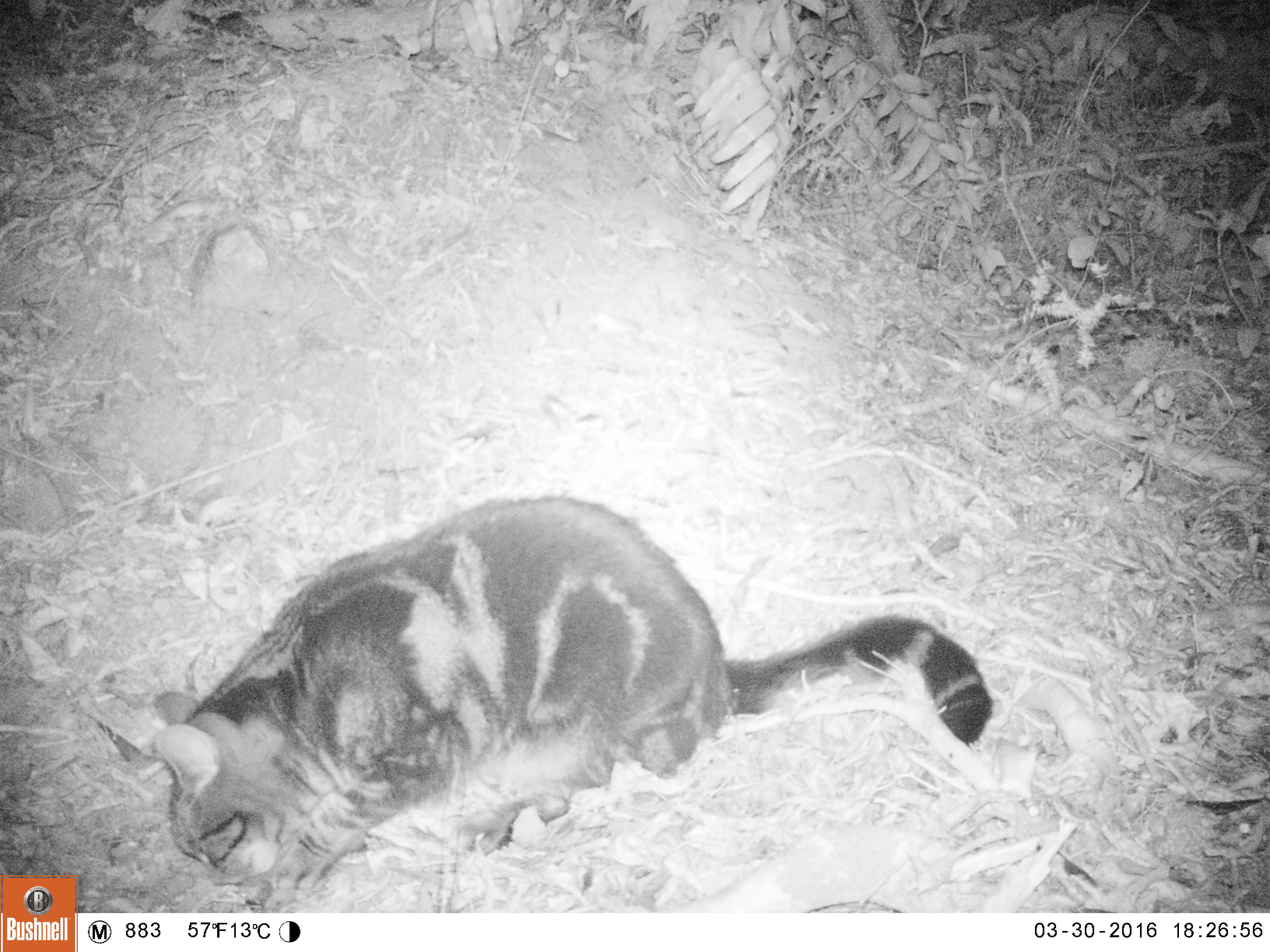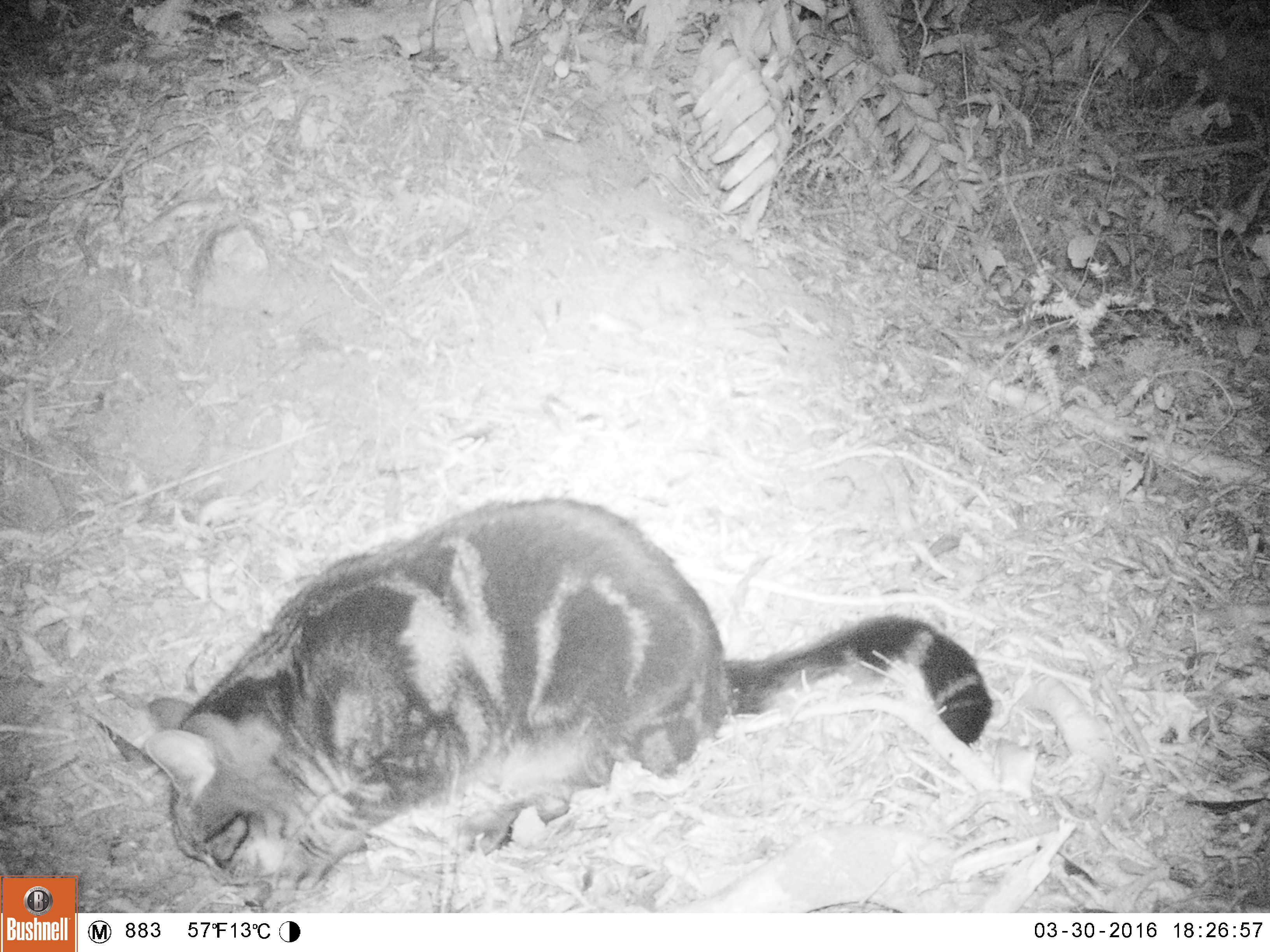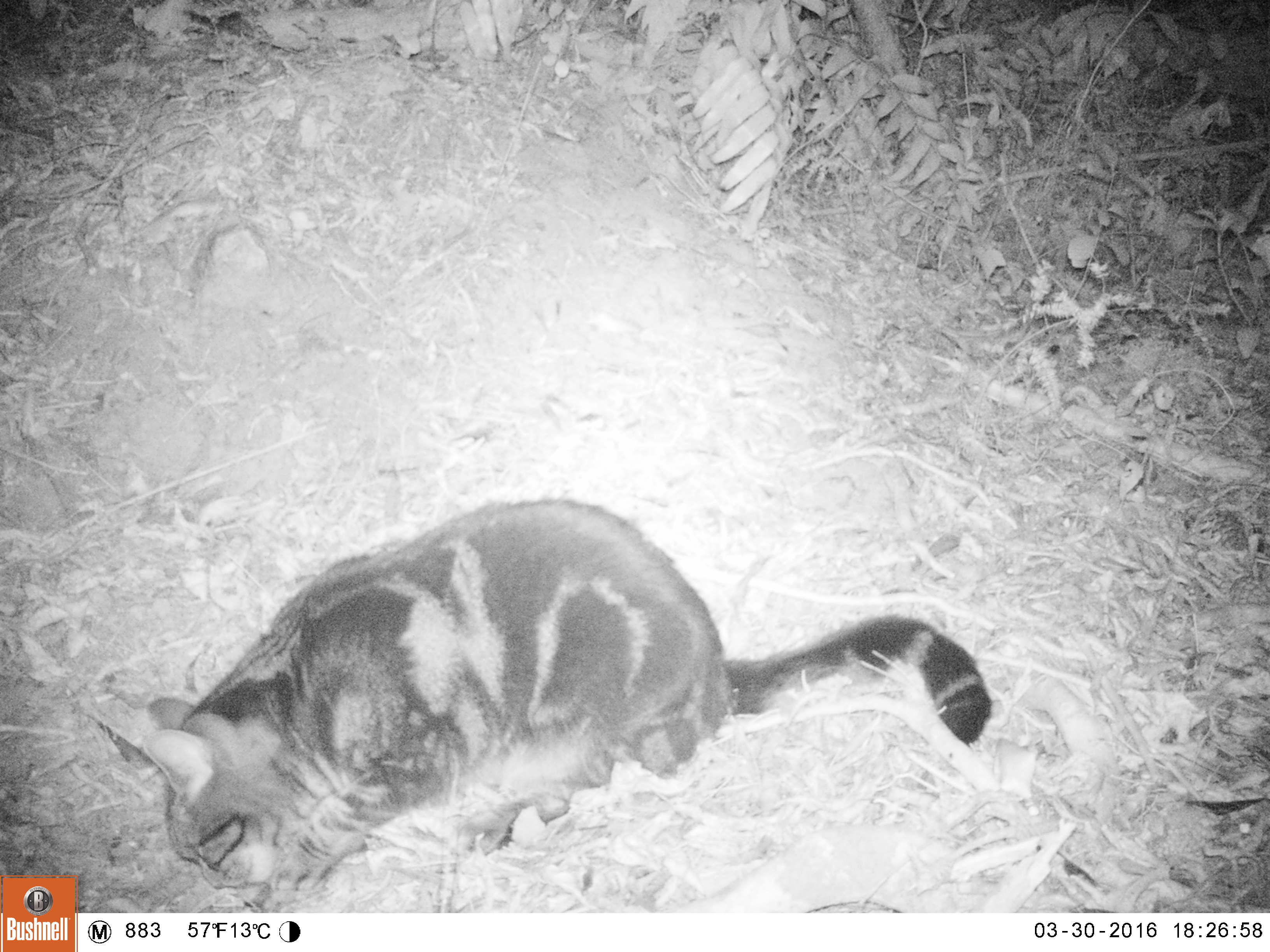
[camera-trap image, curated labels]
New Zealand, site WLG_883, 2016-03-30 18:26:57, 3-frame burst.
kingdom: Animalia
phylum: Chordata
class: Mammalia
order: Carnivora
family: Felidae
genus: Felis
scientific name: Felis catus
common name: domestic cat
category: cat